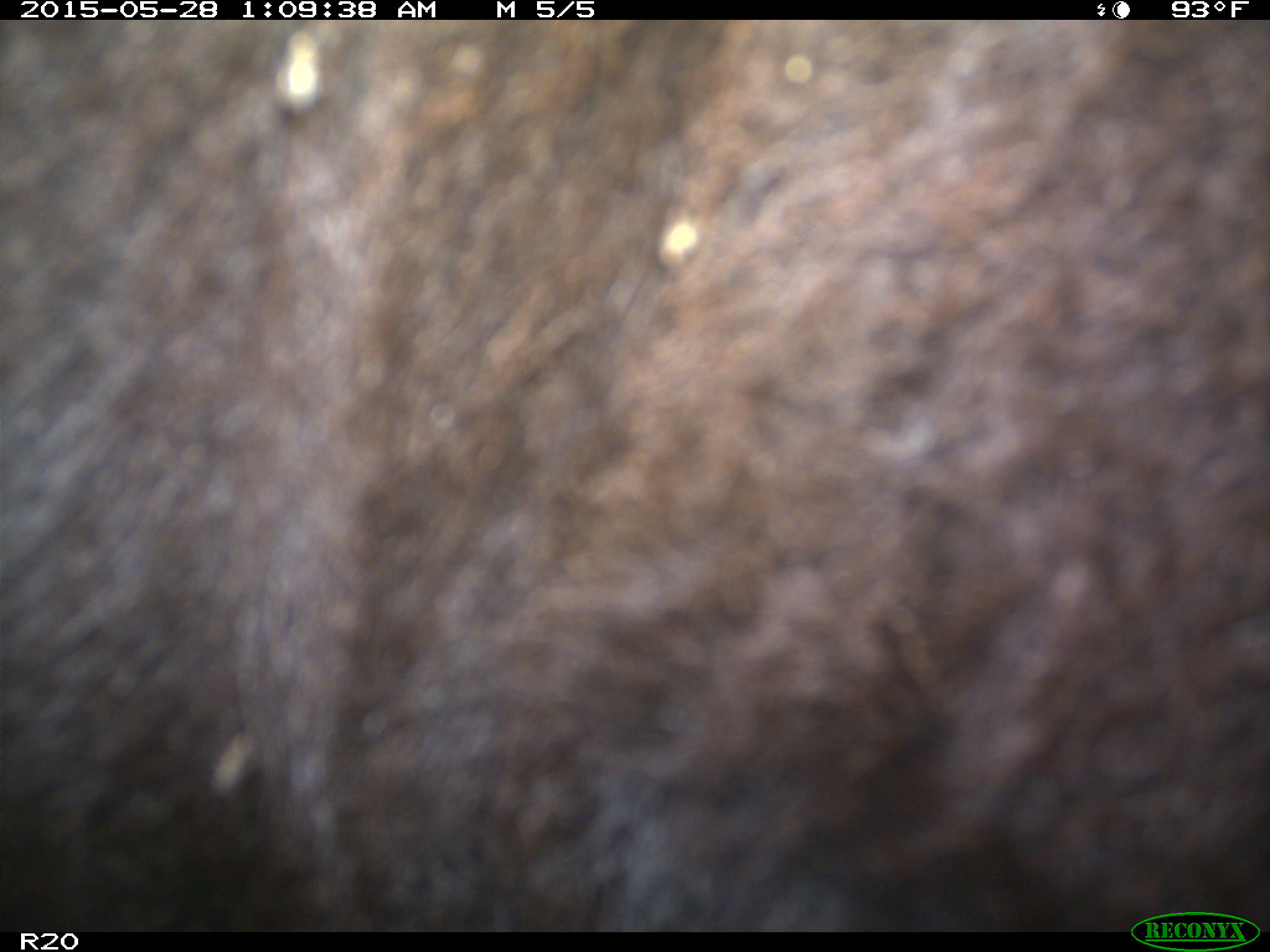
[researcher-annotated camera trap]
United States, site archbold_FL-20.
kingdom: Animalia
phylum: Chordata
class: Mammalia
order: Artiodactyla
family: Bovidae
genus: Bos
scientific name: Bos taurus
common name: domestic cow